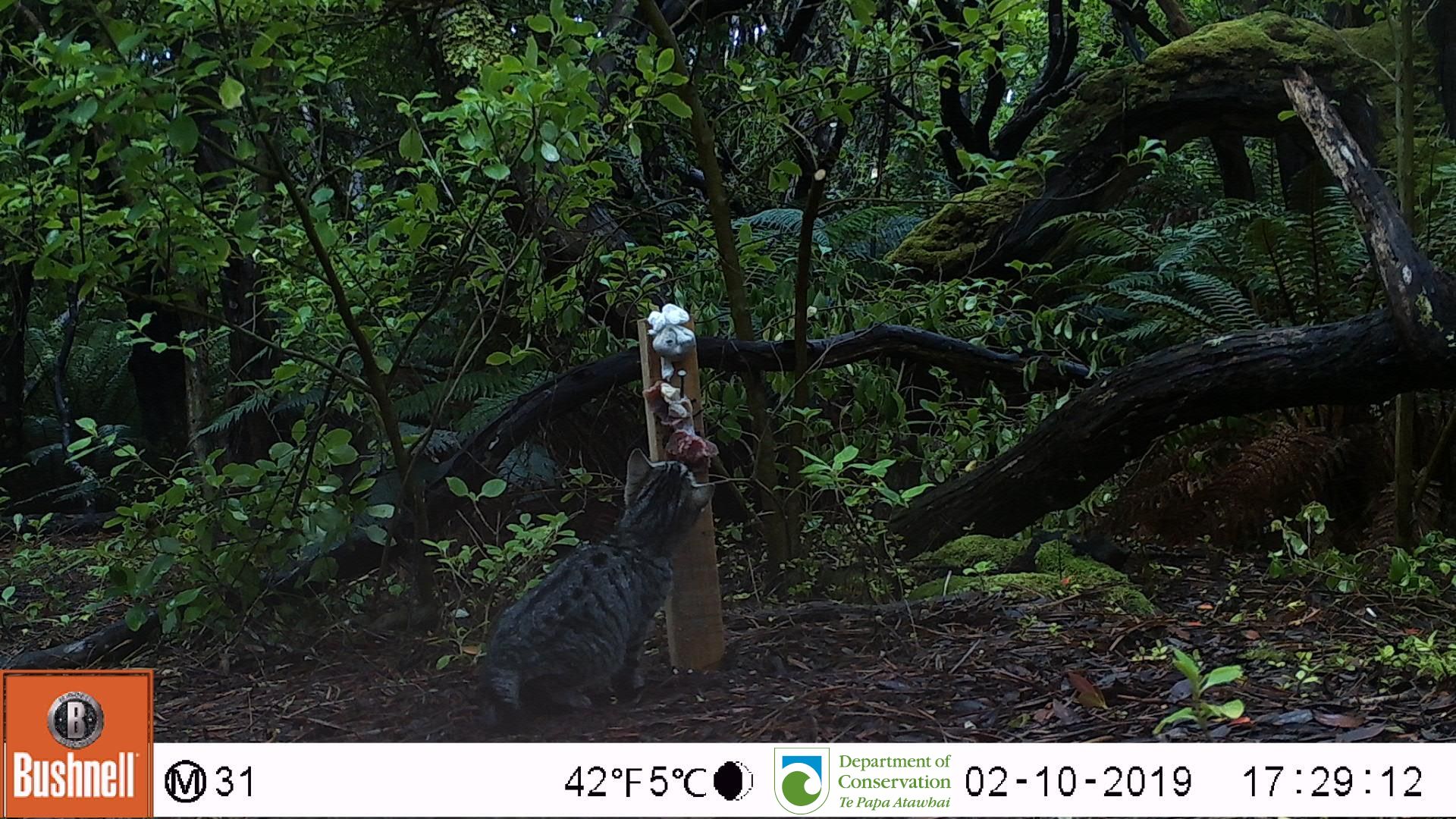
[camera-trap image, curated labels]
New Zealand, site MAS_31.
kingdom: Animalia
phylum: Chordata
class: Mammalia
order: Carnivora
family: Felidae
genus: Felis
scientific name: Felis catus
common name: domestic cat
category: cat